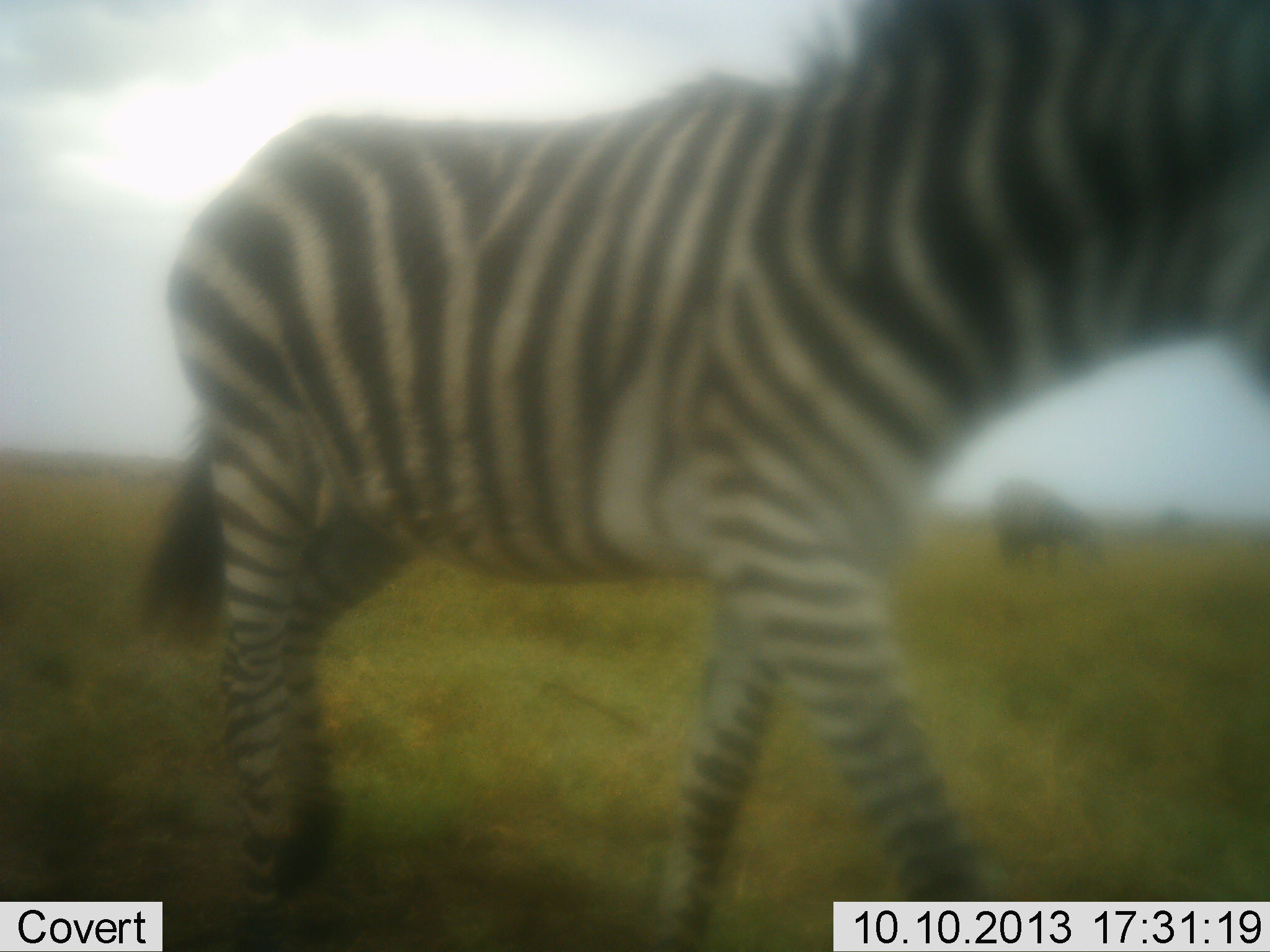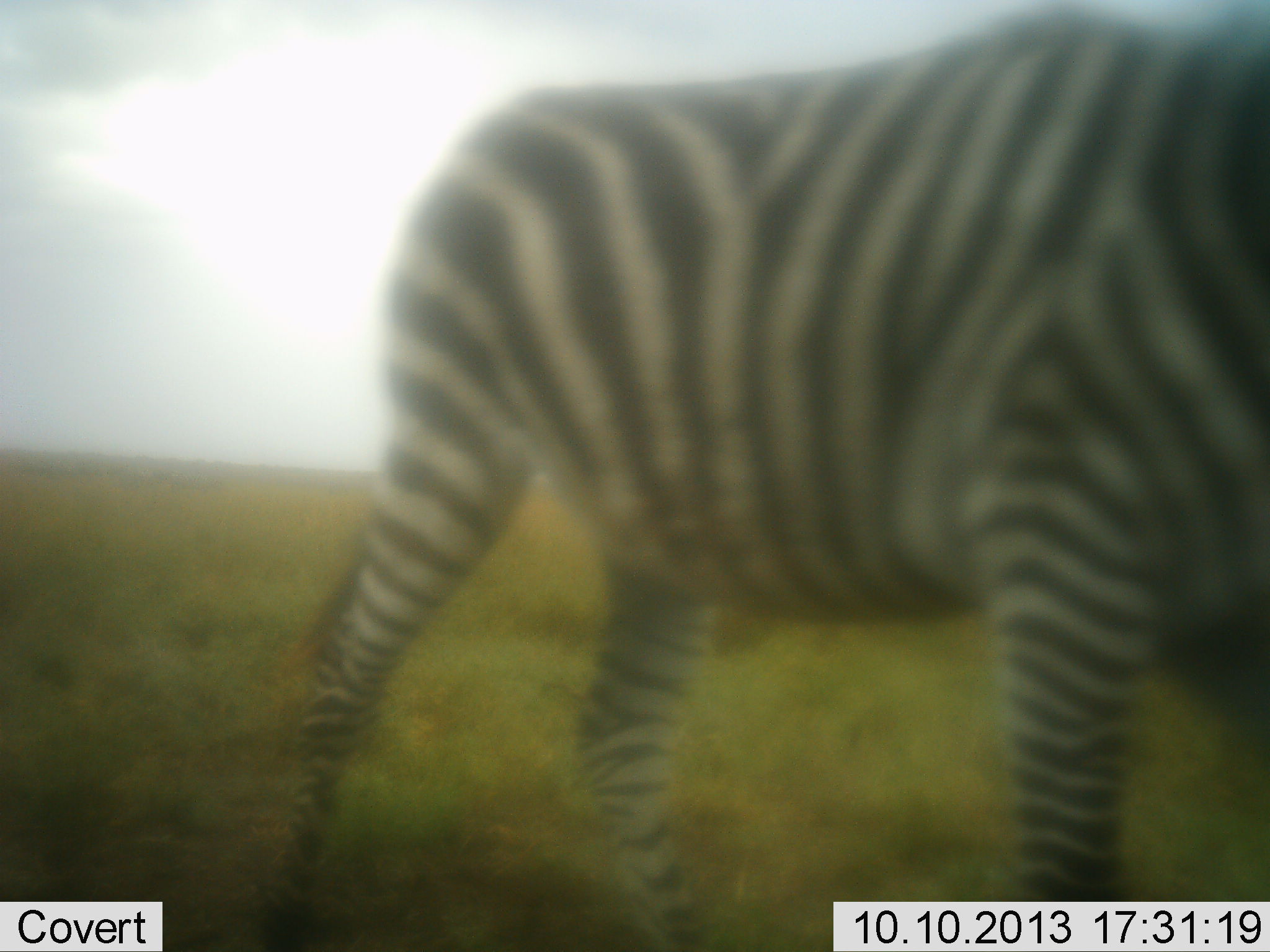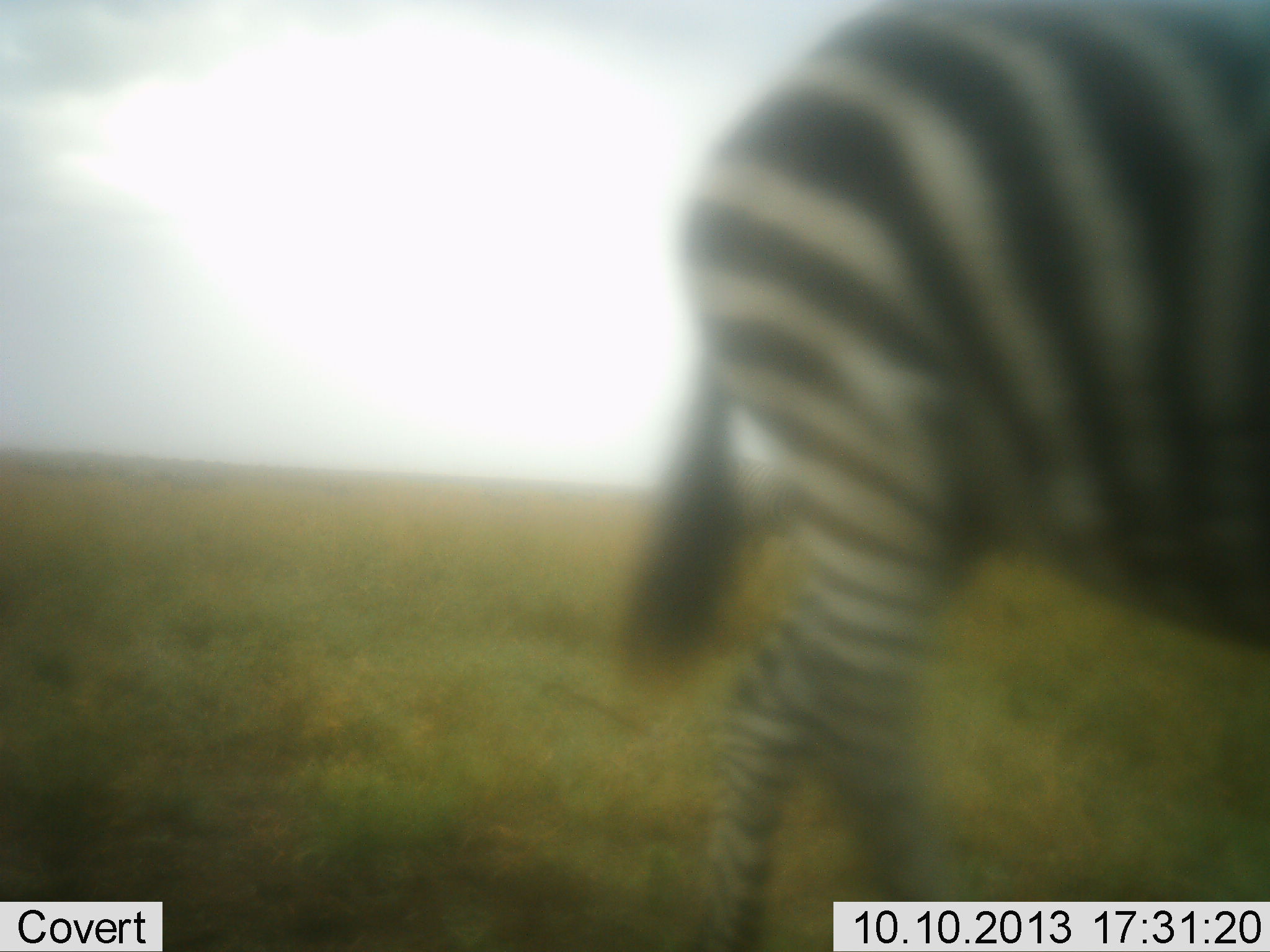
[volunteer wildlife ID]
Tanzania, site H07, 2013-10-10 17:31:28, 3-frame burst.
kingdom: Animalia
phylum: Chordata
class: Mammalia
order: Perissodactyla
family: Equidae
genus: Equus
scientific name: Equus quagga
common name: plains zebra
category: zebra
Zebra (plains zebra) (Equus quagga), count 1. Behavior (volunteer vote fractions): standing 19%, resting 0%, moving 88%, interacting 0%. Young present (vote fraction): 0%. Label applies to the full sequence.